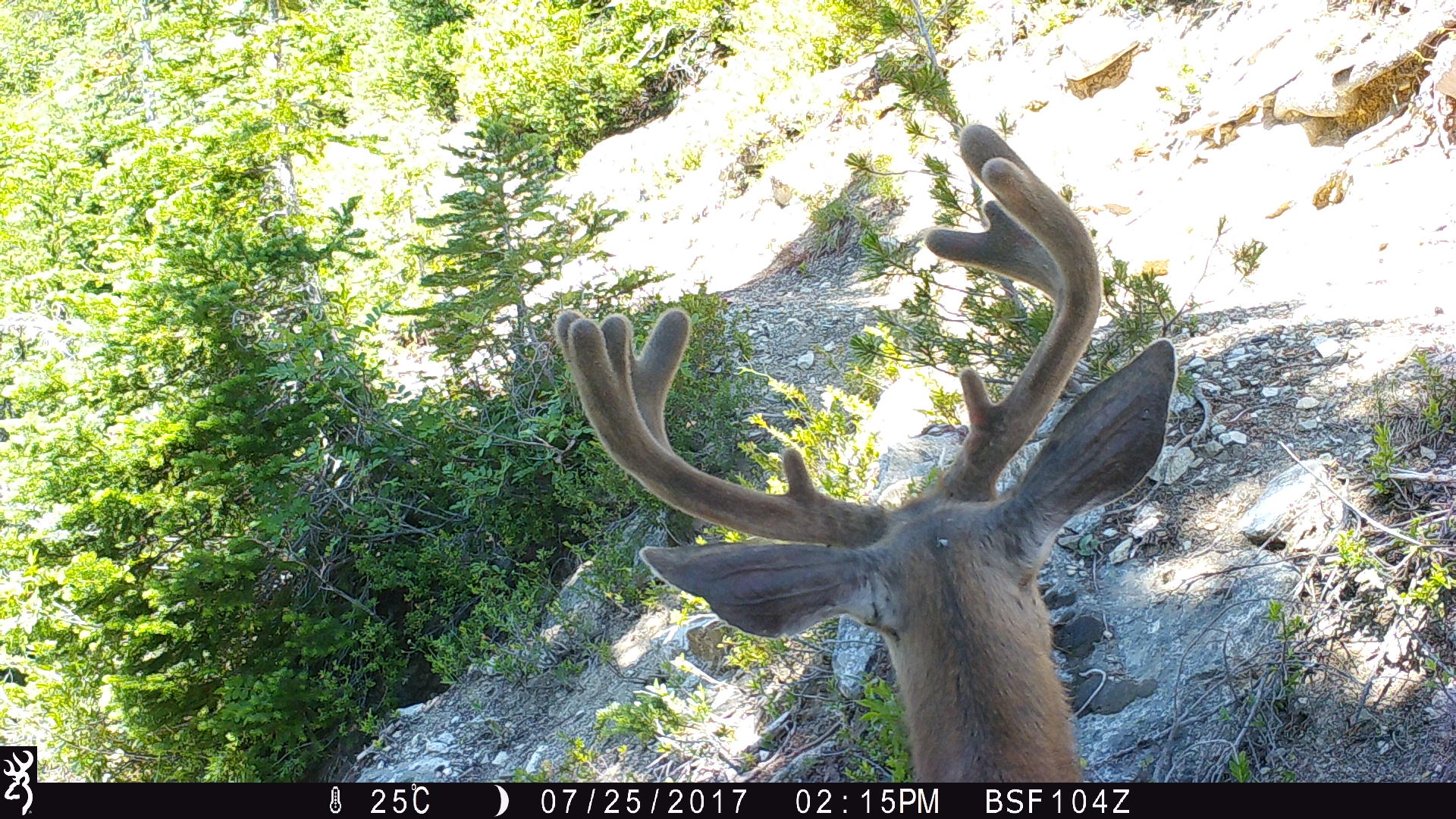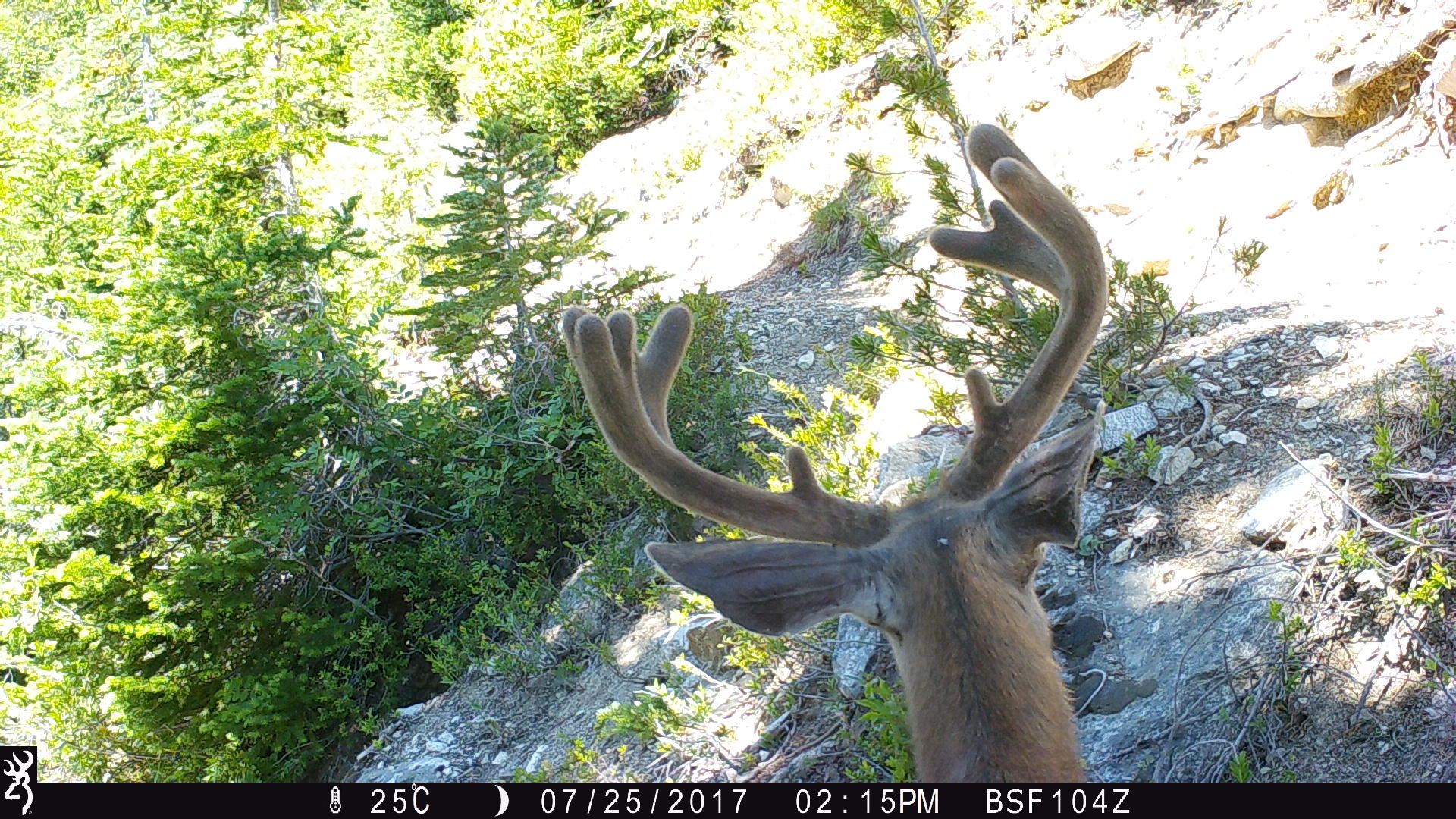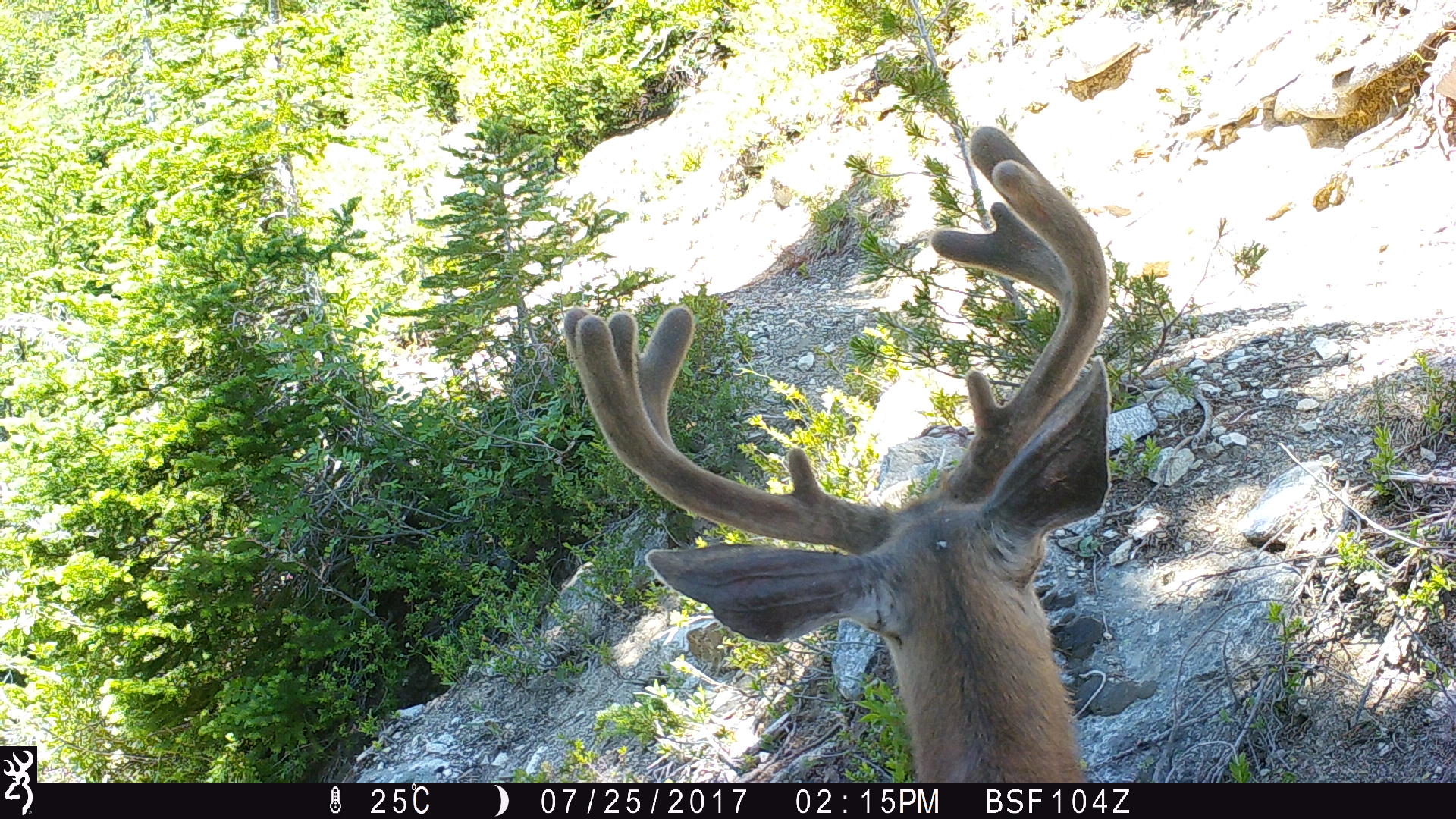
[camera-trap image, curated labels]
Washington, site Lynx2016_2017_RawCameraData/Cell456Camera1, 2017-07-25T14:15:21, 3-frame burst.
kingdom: Animalia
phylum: Chordata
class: Mammalia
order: Artiodactyla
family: Cervidae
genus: Odocoileus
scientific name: Odocoileus hemionus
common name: mule deer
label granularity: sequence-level